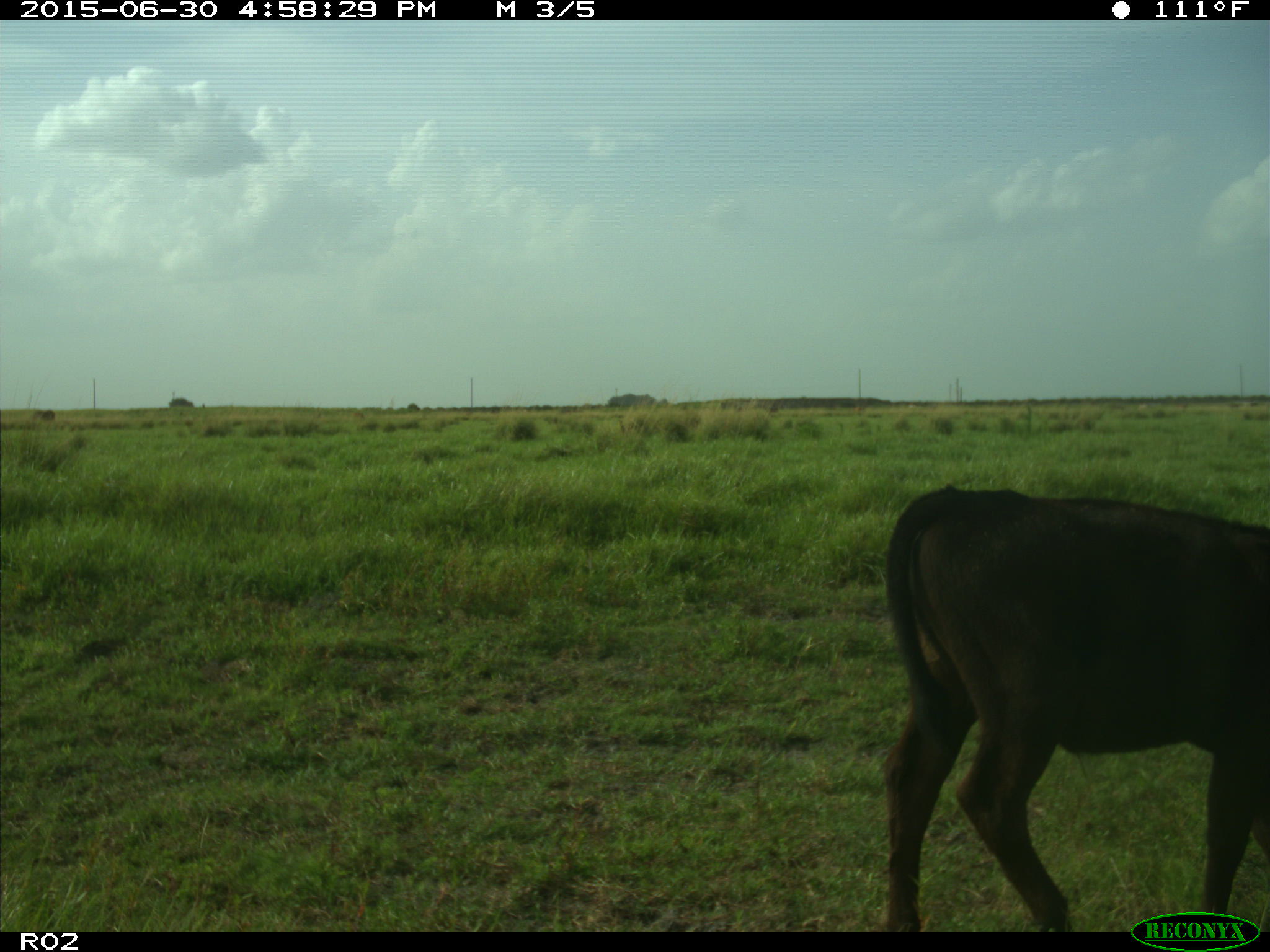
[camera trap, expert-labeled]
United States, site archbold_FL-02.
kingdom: Animalia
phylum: Chordata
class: Mammalia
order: Artiodactyla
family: Bovidae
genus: Bos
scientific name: Bos taurus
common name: domestic cow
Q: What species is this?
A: Bos taurus (domestic cow).